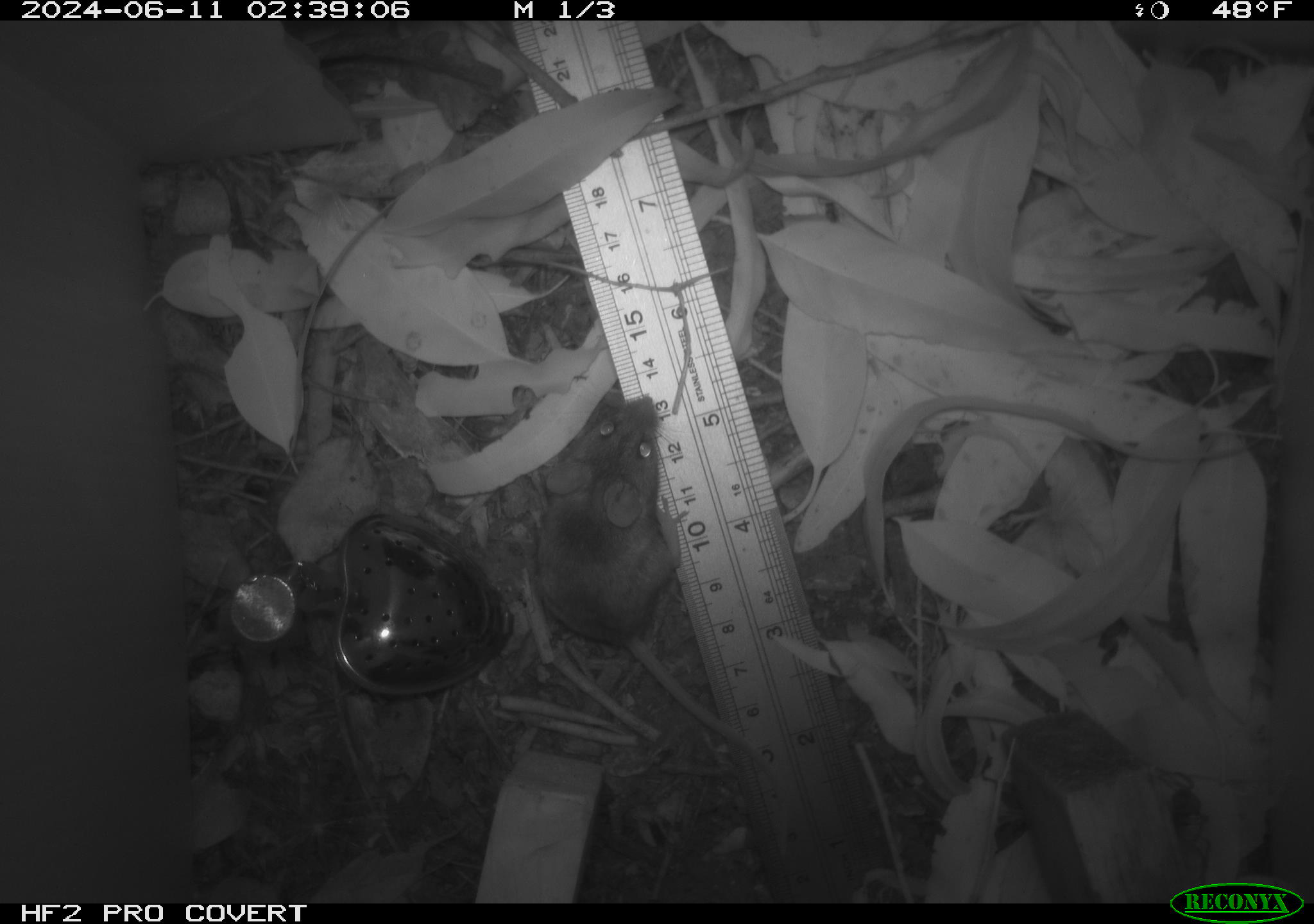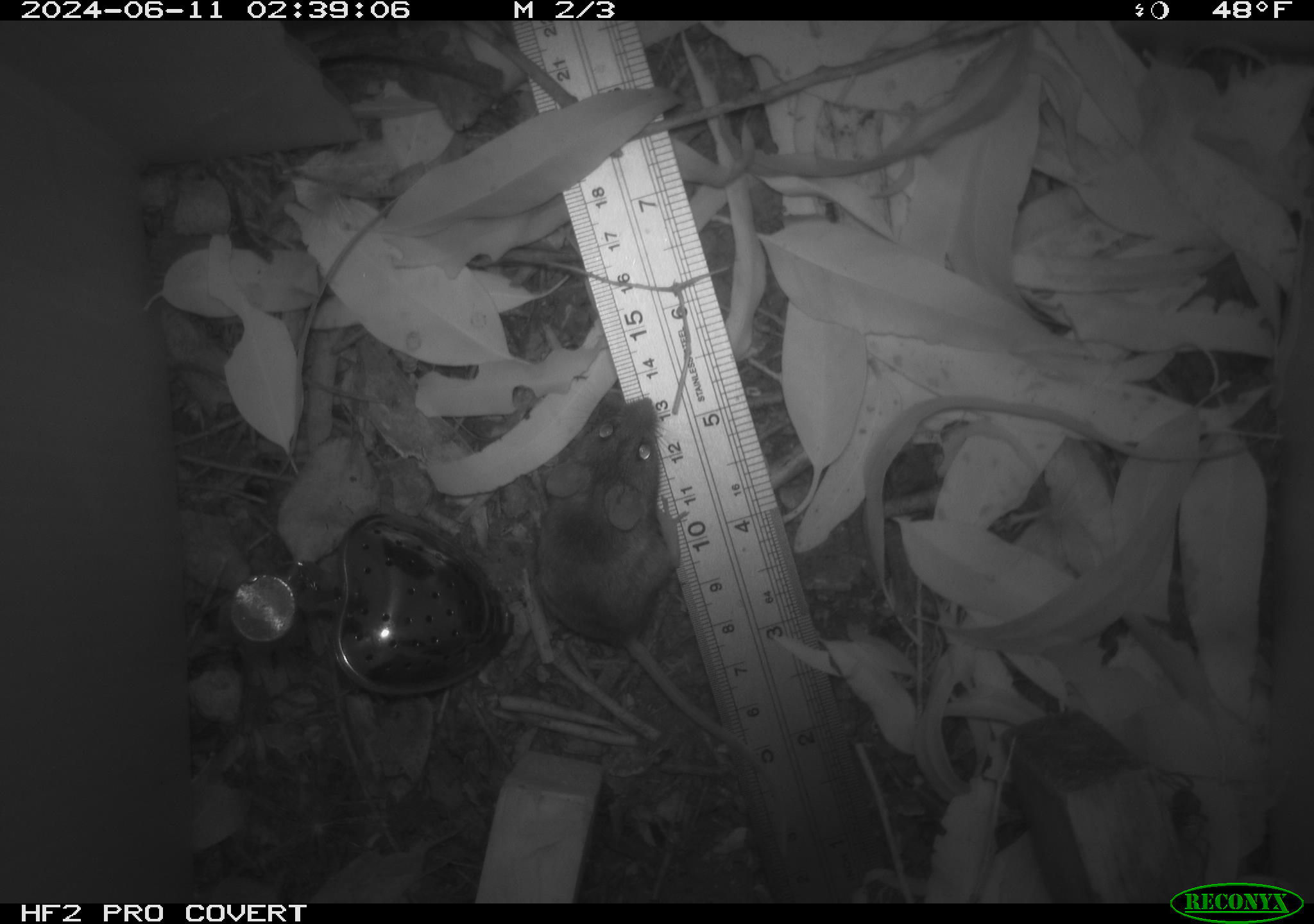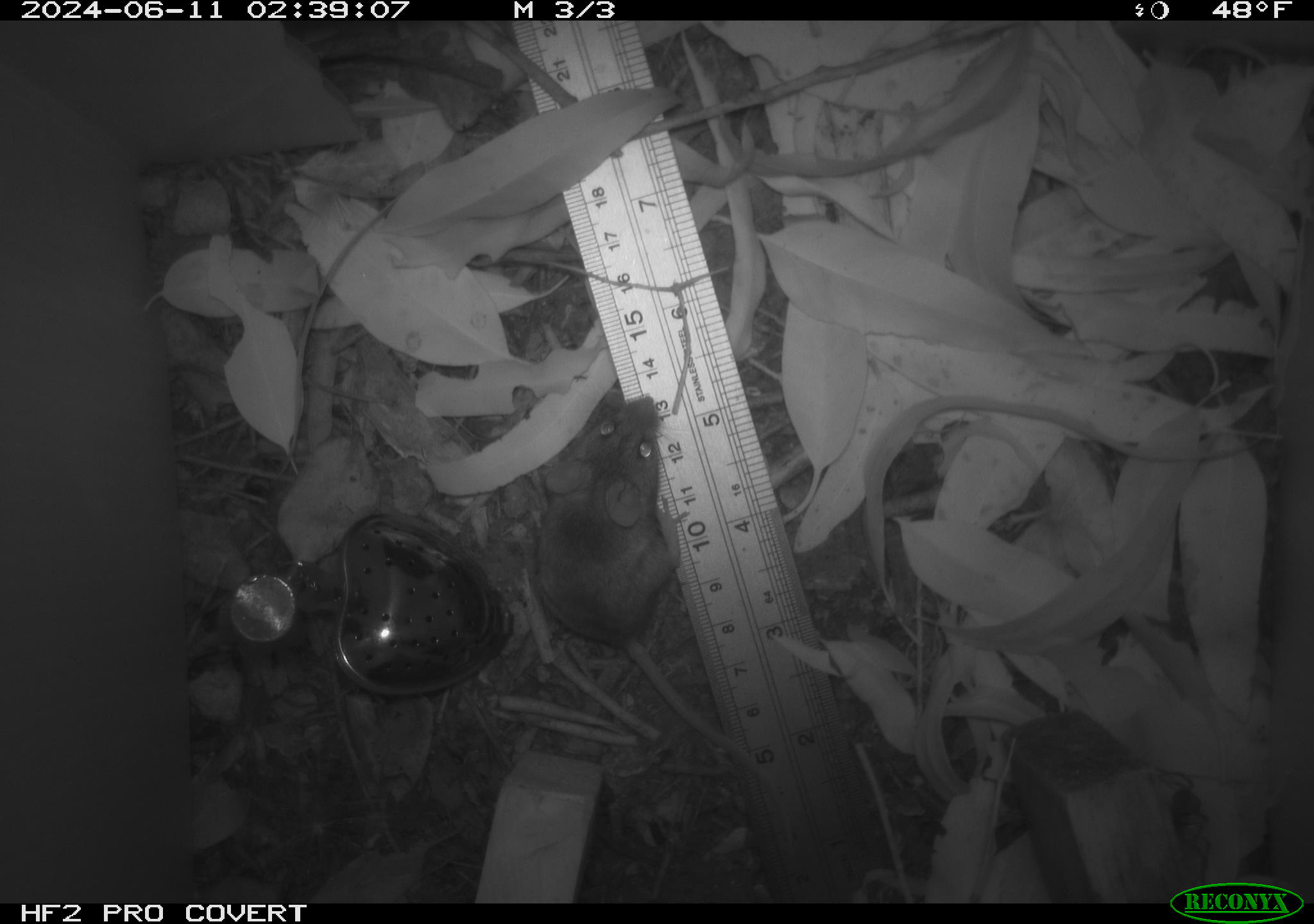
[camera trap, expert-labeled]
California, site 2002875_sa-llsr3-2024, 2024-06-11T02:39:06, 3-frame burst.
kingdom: Animalia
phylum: Chordata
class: Mammalia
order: Rodentia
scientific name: Rodentia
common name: mouse species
Mouse species (Rodentia).